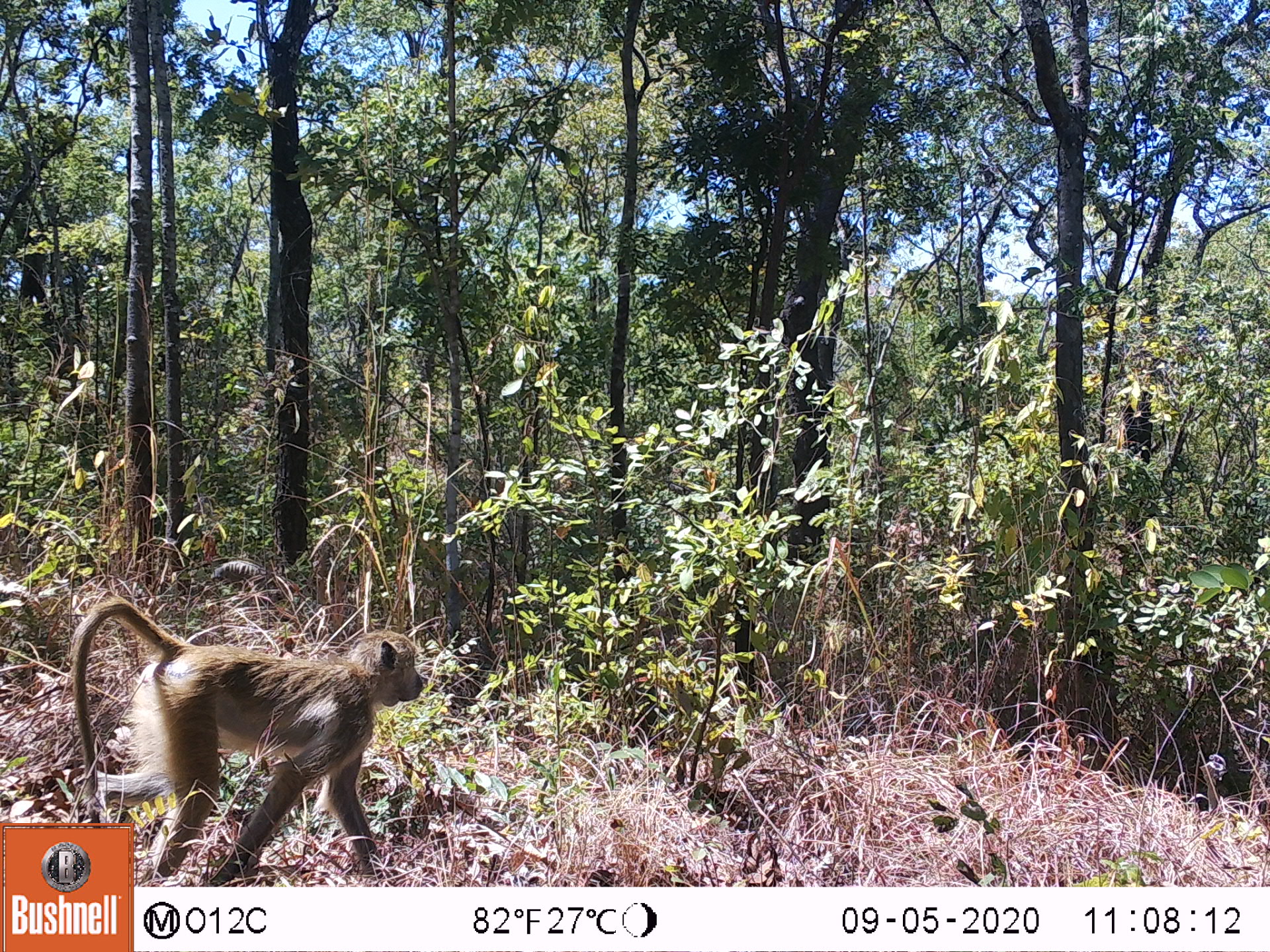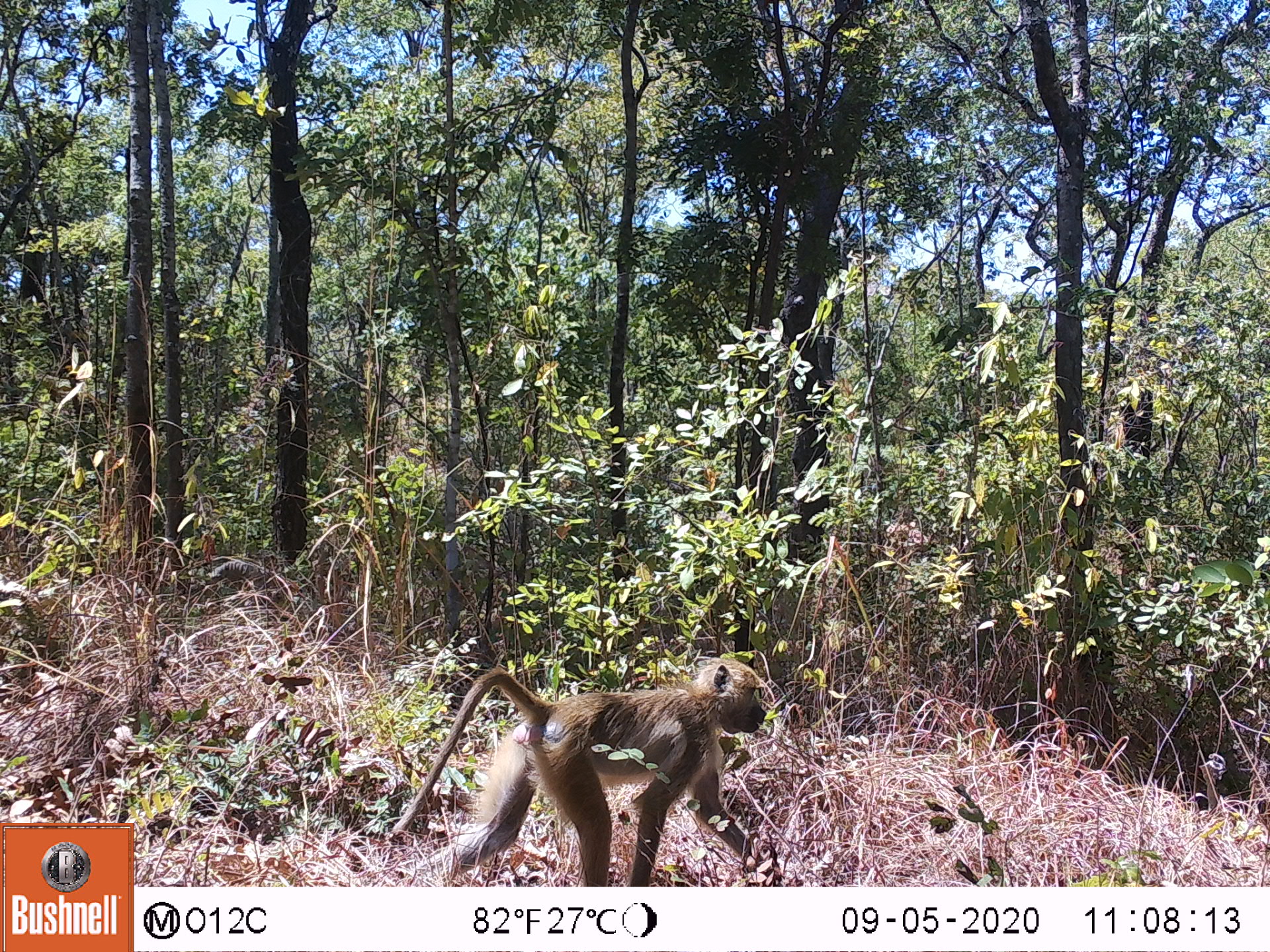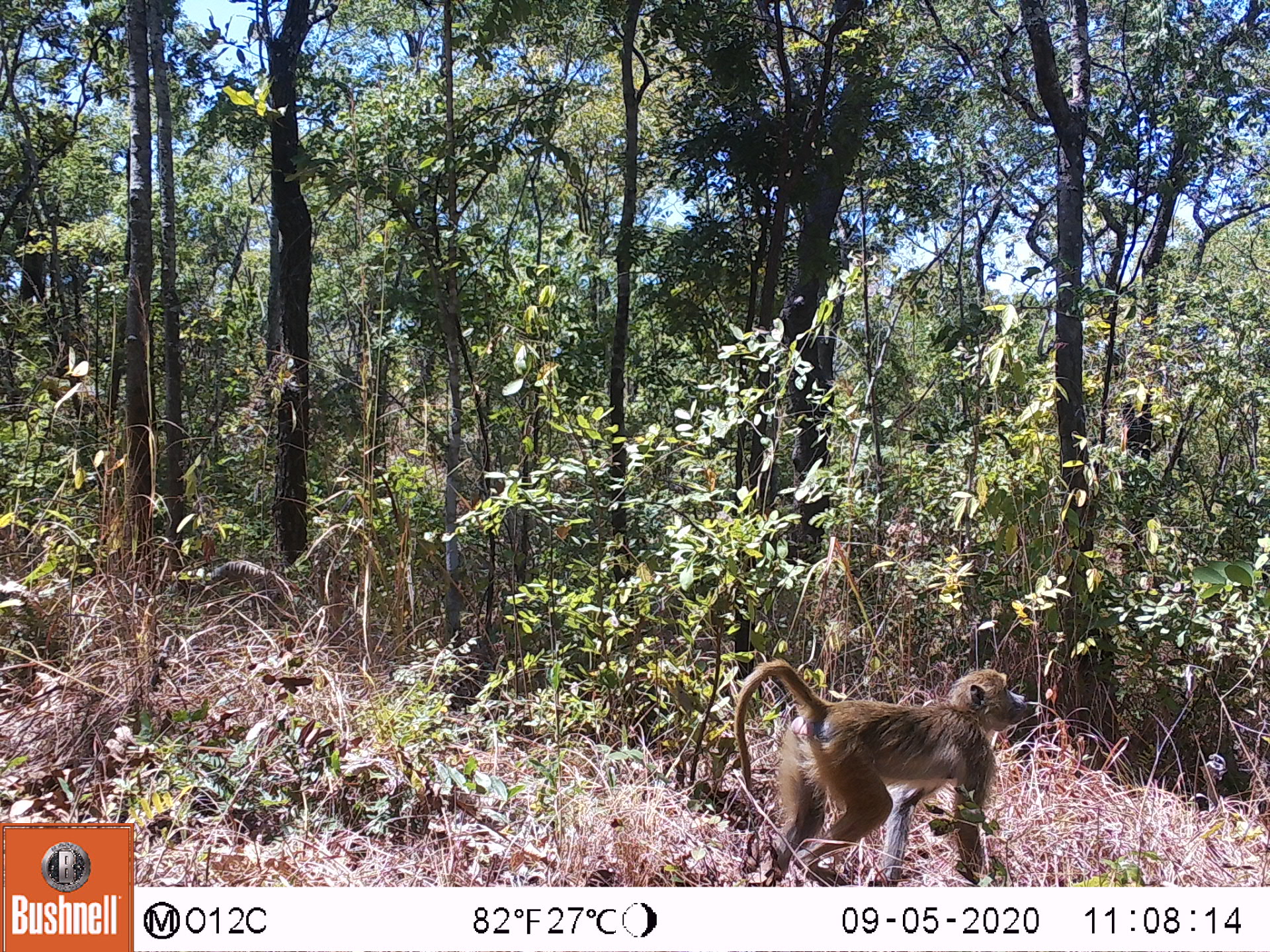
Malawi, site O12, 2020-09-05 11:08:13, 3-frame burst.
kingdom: Animalia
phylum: Chordata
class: Mammalia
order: Primates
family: Cercopithecidae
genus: Papio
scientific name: Papio cynocephalus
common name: yellow baboon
Yellow baboon (Papio cynocephalus), count 1.